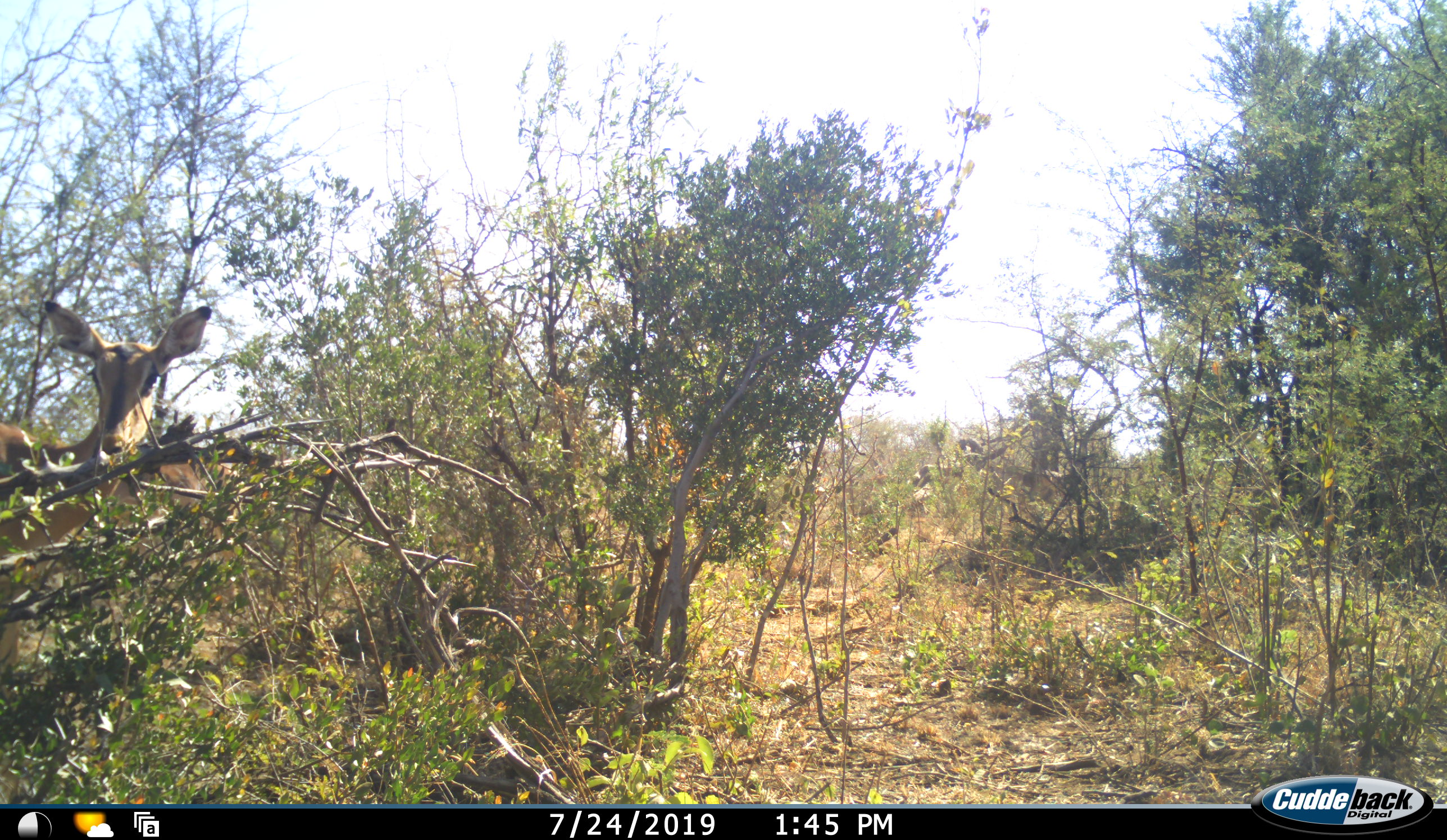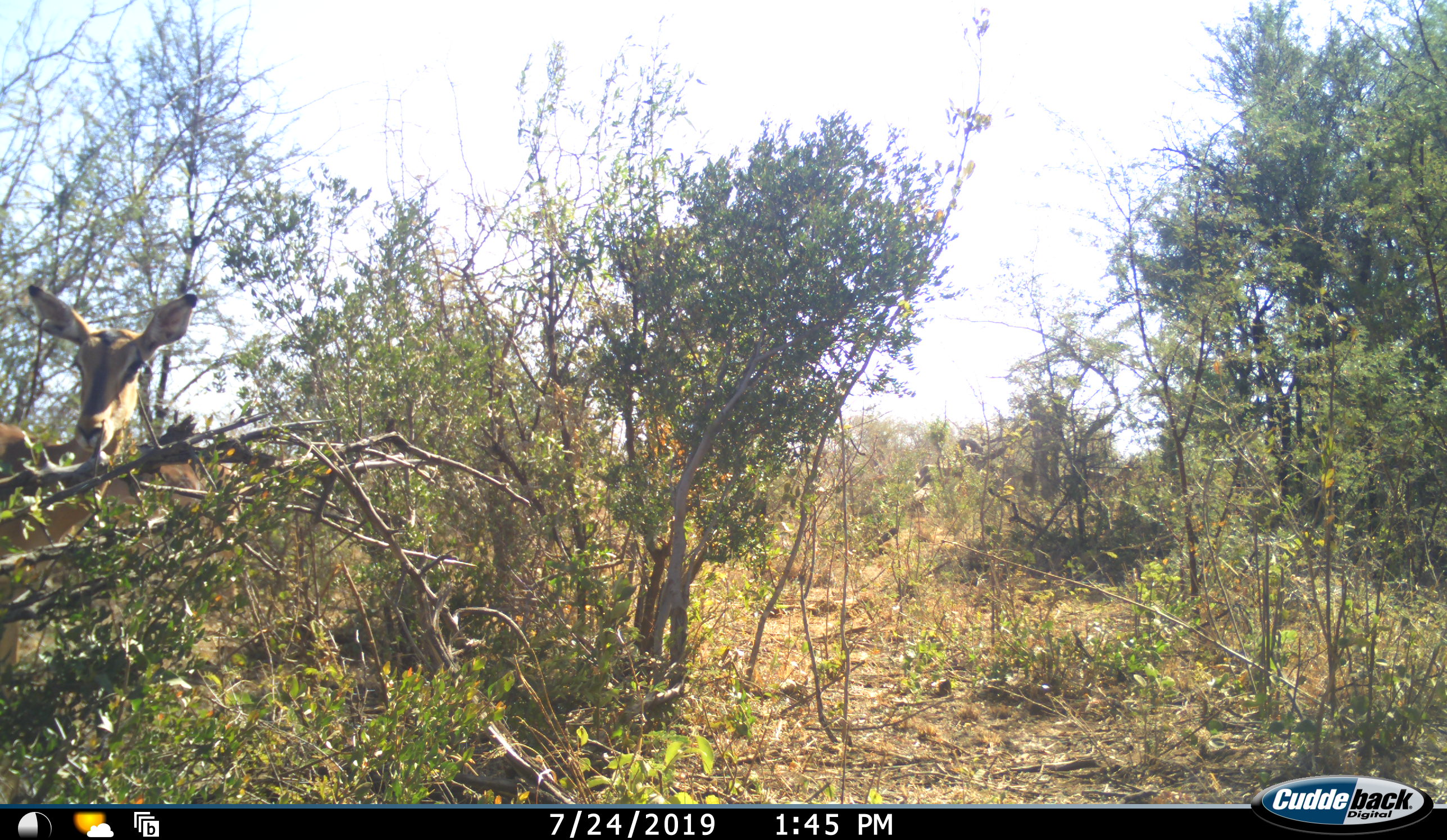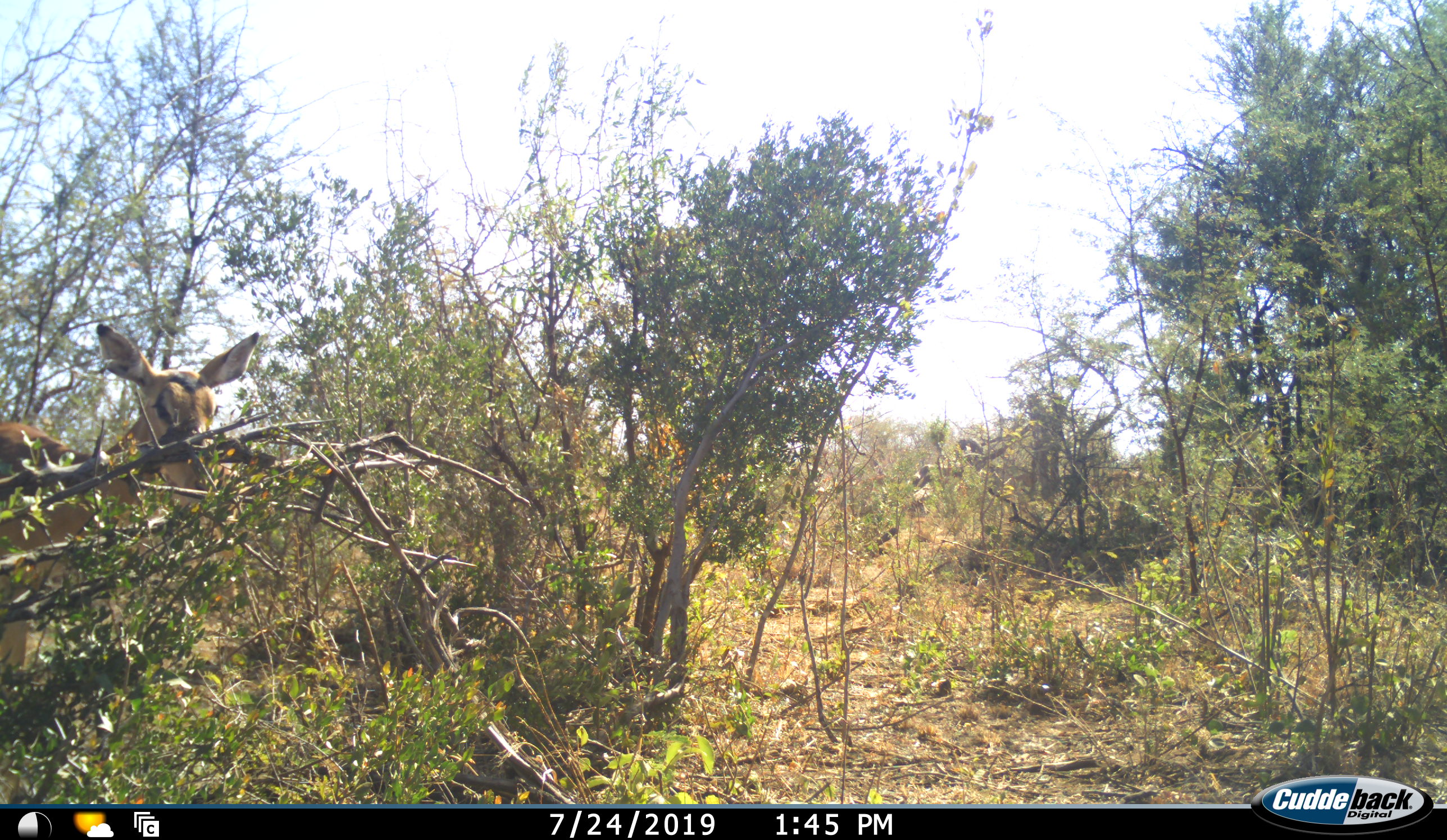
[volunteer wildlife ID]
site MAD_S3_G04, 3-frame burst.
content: unidentified animal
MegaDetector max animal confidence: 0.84